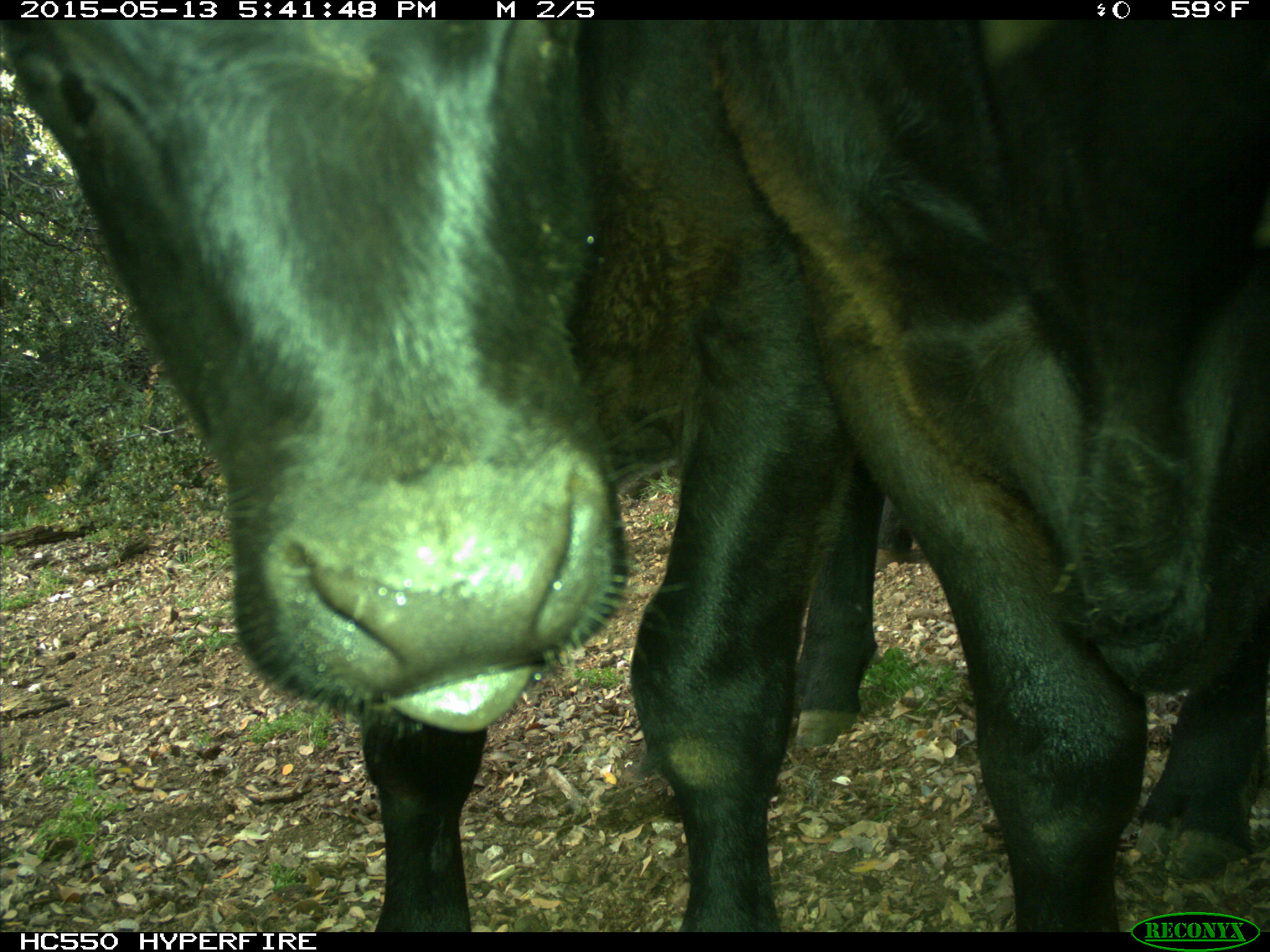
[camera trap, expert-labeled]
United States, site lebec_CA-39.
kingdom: Animalia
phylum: Chordata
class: Mammalia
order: Artiodactyla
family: Bovidae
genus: Bos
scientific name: Bos taurus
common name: domestic cow